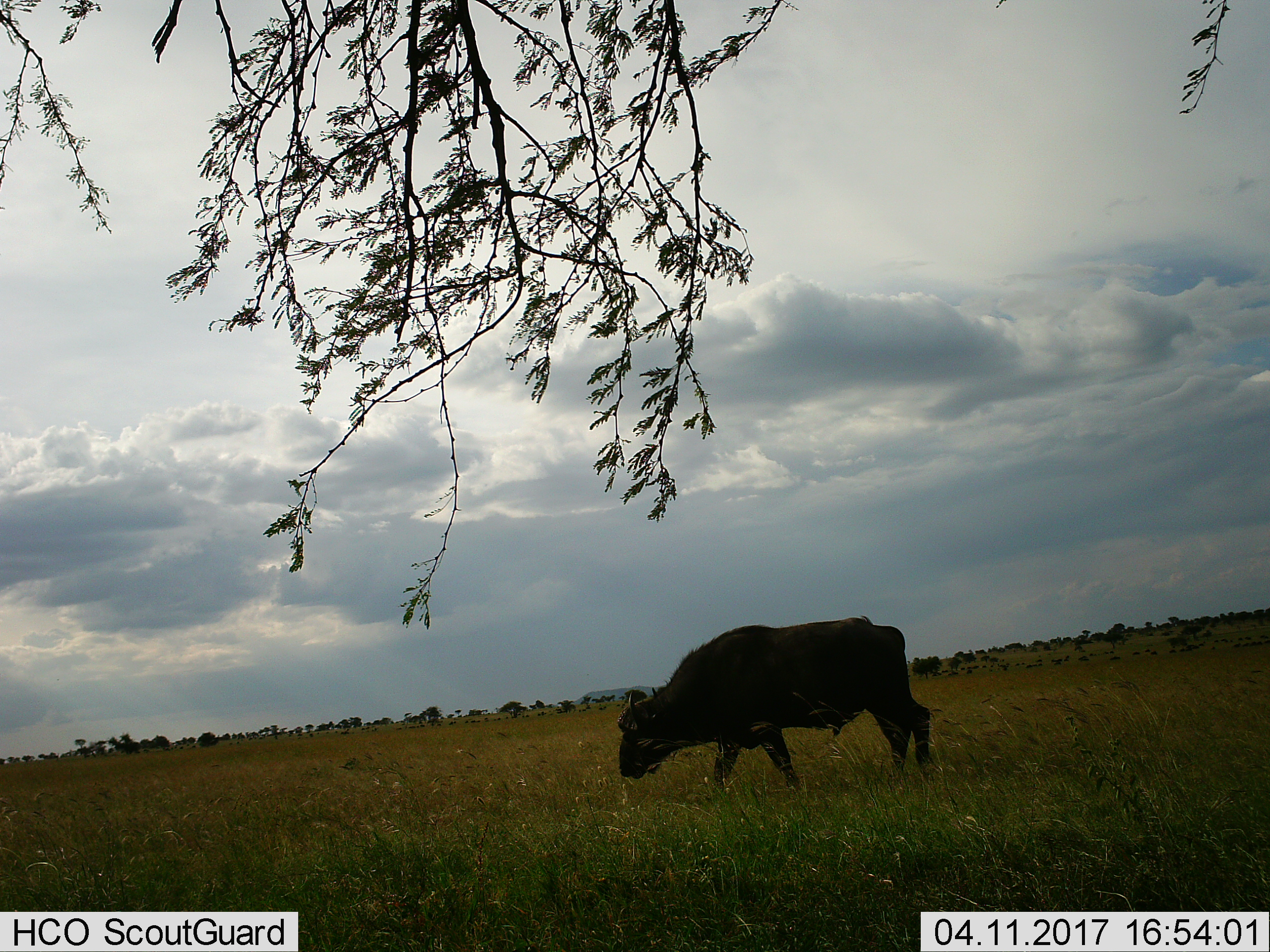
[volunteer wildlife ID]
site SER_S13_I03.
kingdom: Animalia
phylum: Chordata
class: Mammalia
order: Artiodactyla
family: Bovidae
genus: Syncerus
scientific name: Syncerus caffer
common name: african buffalo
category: buffalo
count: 1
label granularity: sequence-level